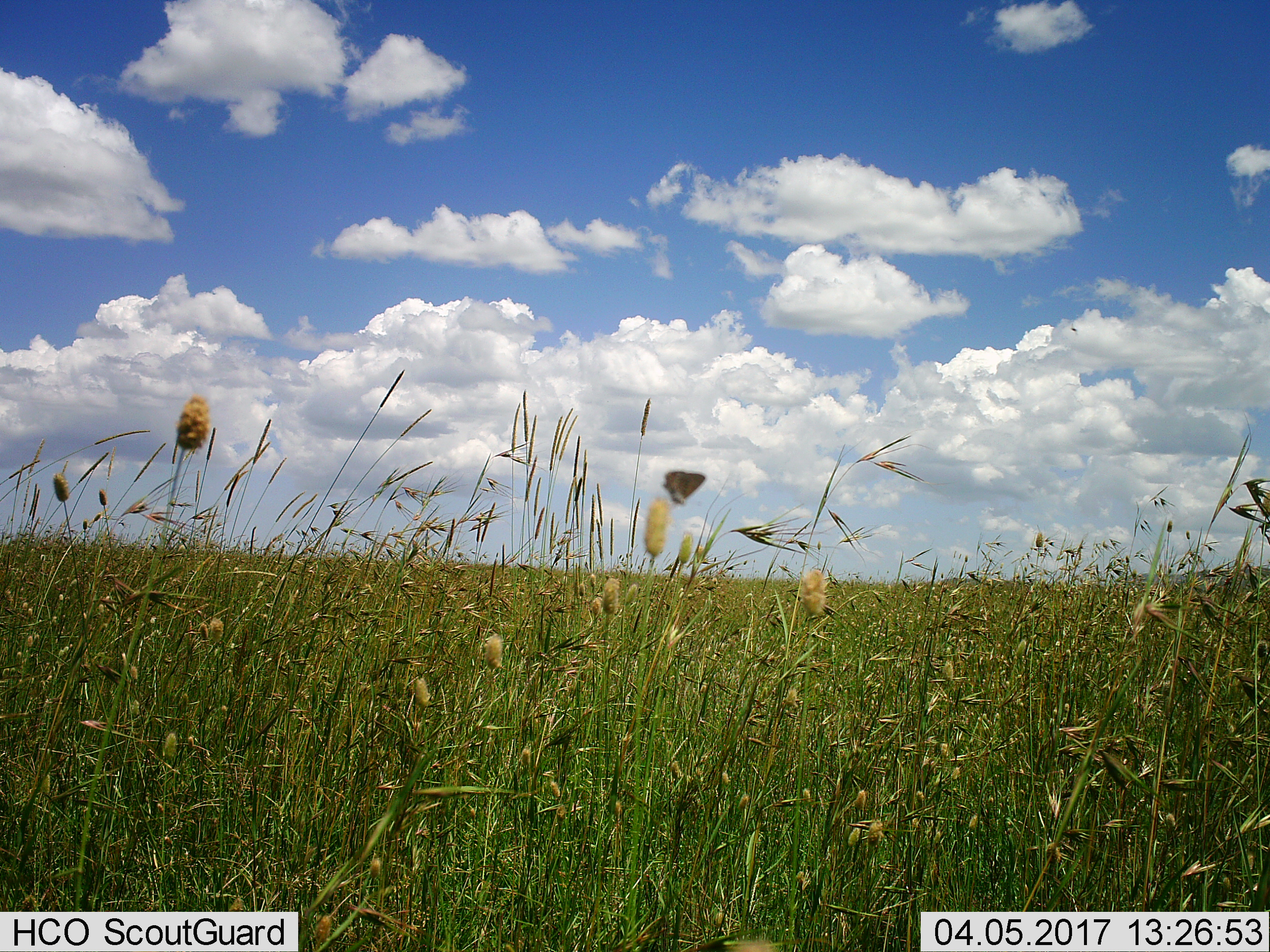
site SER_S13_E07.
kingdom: Animalia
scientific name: Animalia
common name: insect or spider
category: insectspider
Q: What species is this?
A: Insectspider (insect or spider) (Animalia).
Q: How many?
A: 1.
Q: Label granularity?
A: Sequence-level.